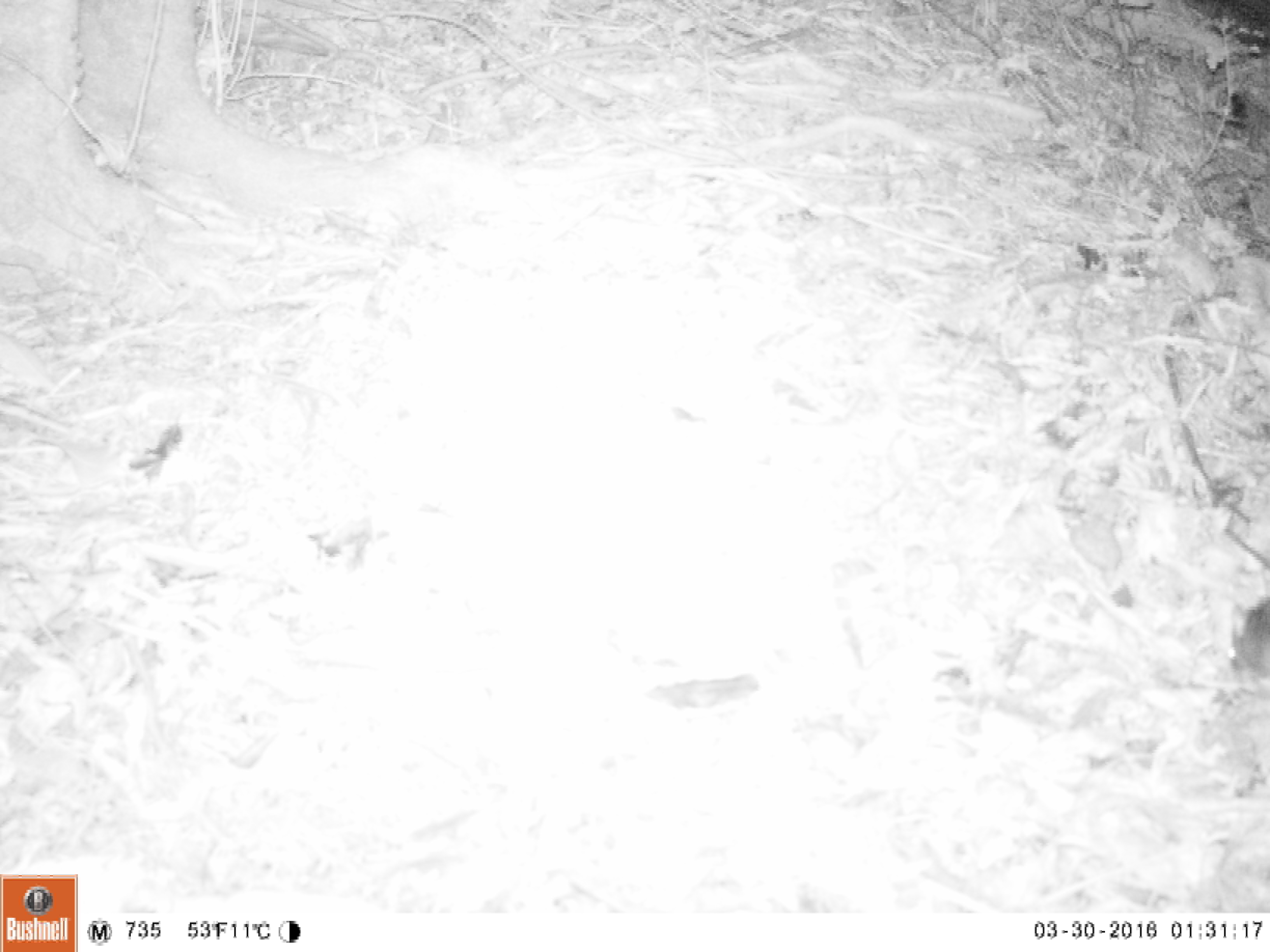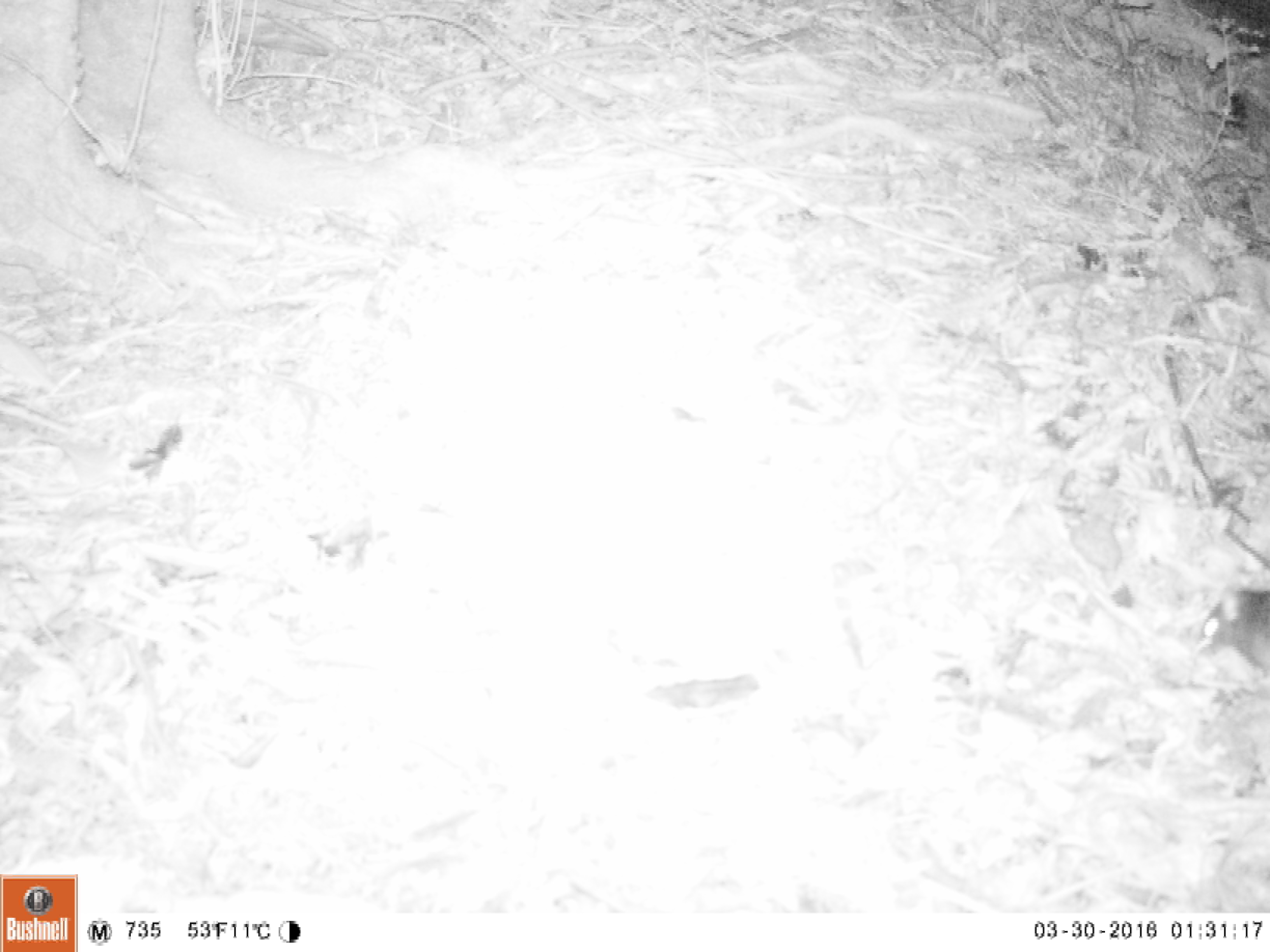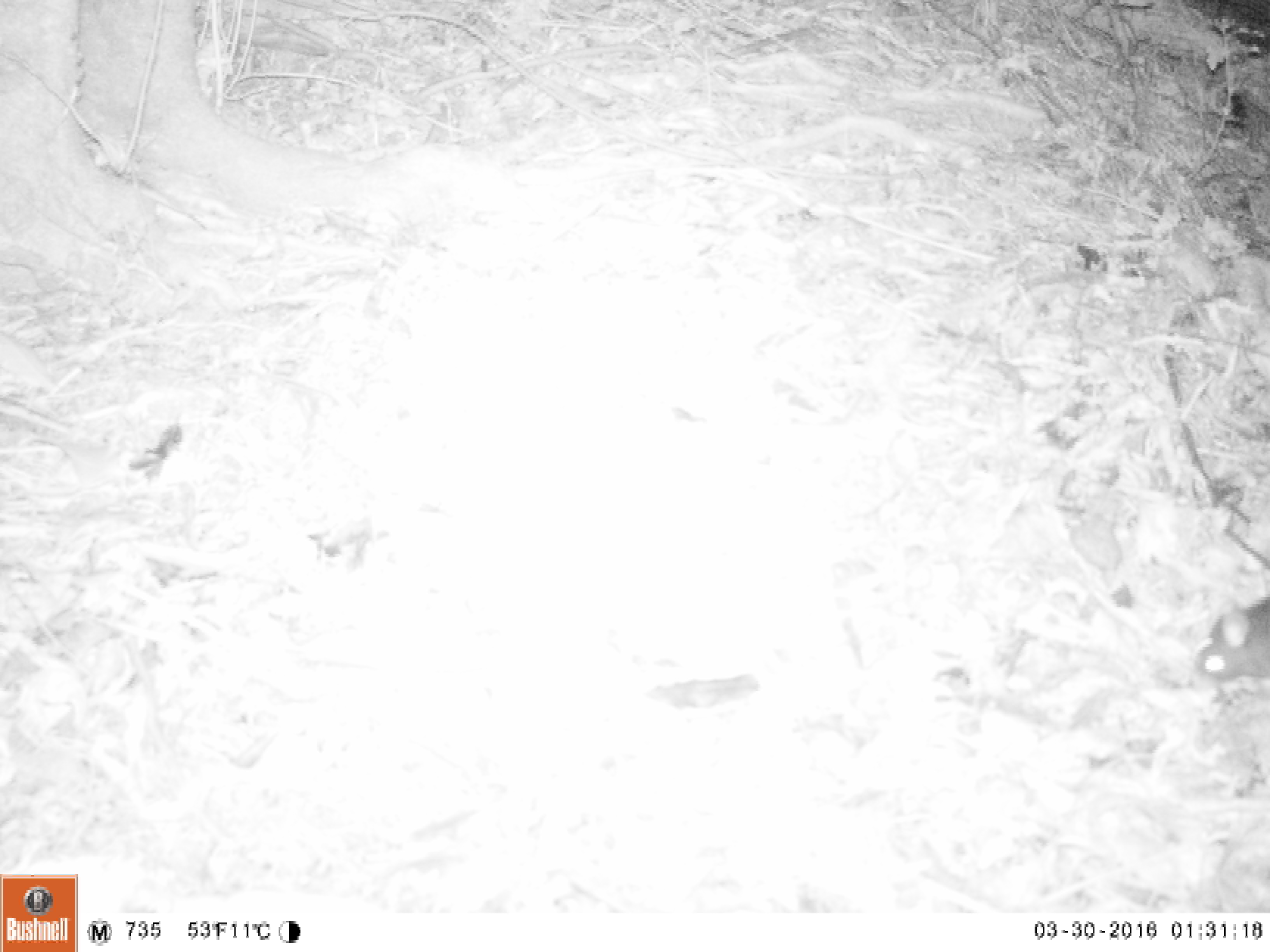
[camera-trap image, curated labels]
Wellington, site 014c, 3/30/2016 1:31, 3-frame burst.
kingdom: Animalia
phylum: Chordata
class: Mammalia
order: Rodentia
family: Muridae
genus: Rattus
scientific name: Rattus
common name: rat